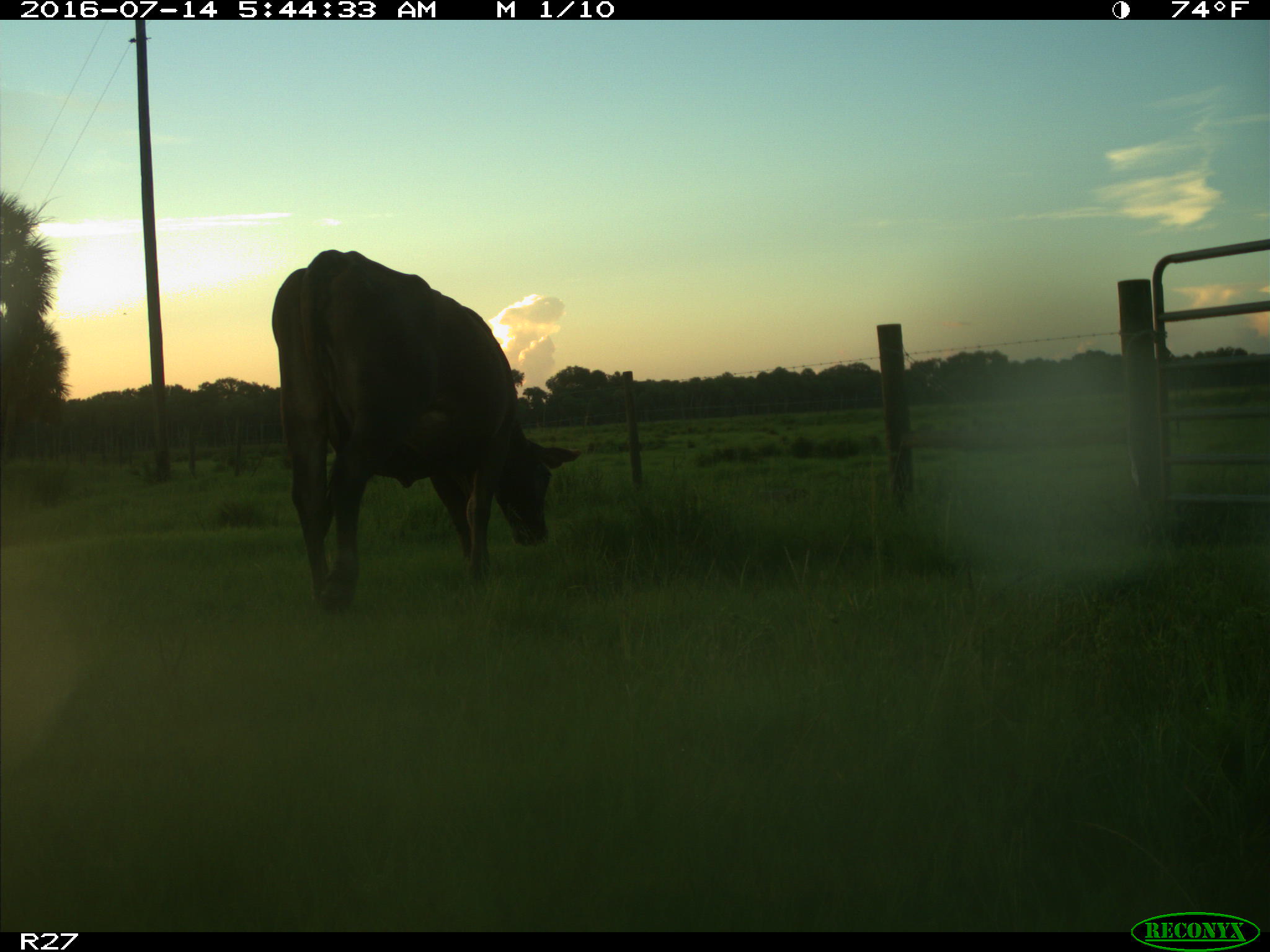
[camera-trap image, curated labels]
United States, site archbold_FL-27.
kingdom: Animalia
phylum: Chordata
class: Mammalia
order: Artiodactyla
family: Bovidae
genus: Bos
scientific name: Bos taurus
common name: domestic cow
Bos taurus (domestic cow).